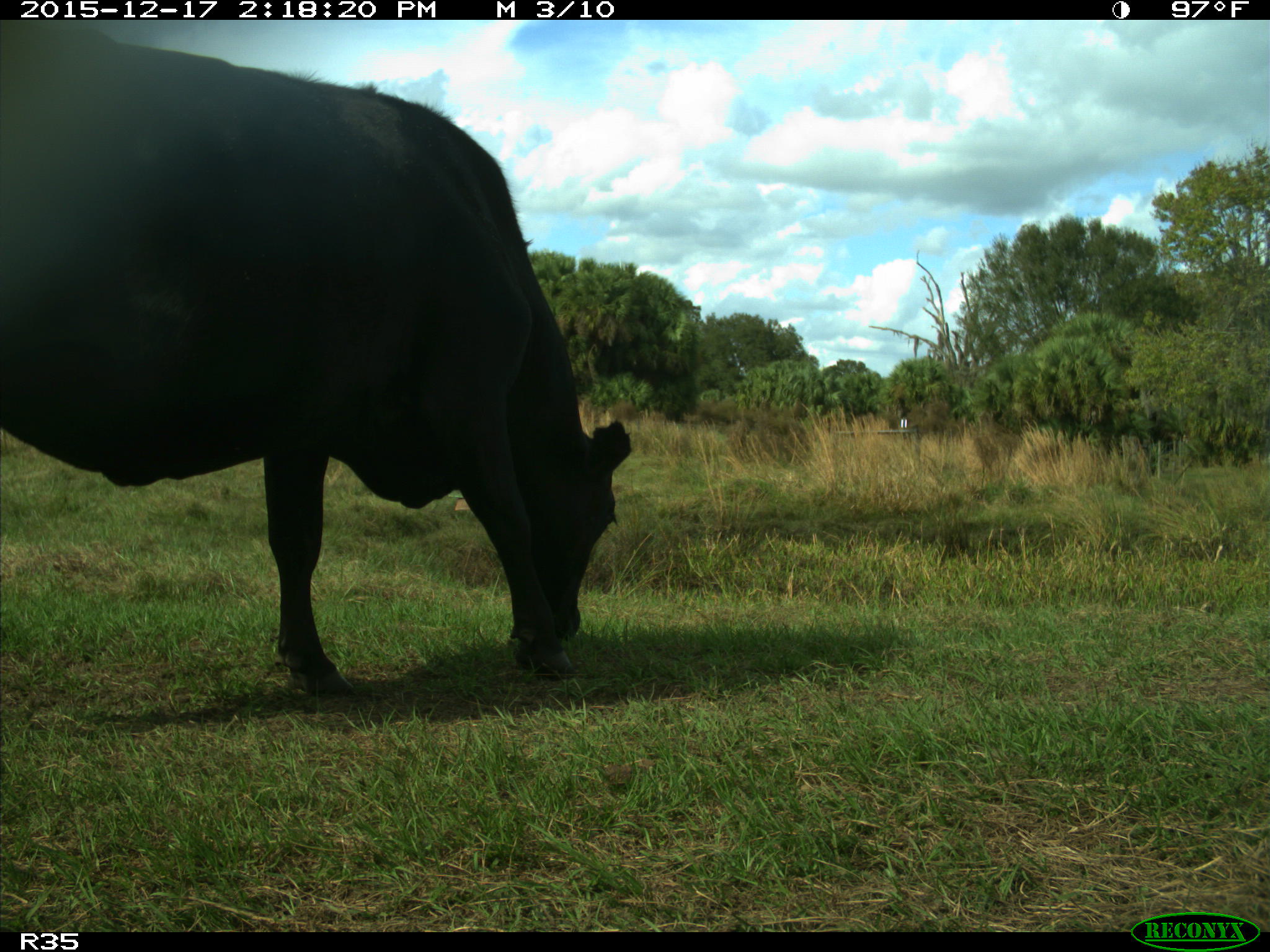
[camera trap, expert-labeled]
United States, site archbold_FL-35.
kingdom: Animalia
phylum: Chordata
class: Mammalia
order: Artiodactyla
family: Bovidae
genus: Bos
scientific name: Bos taurus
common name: domestic cow